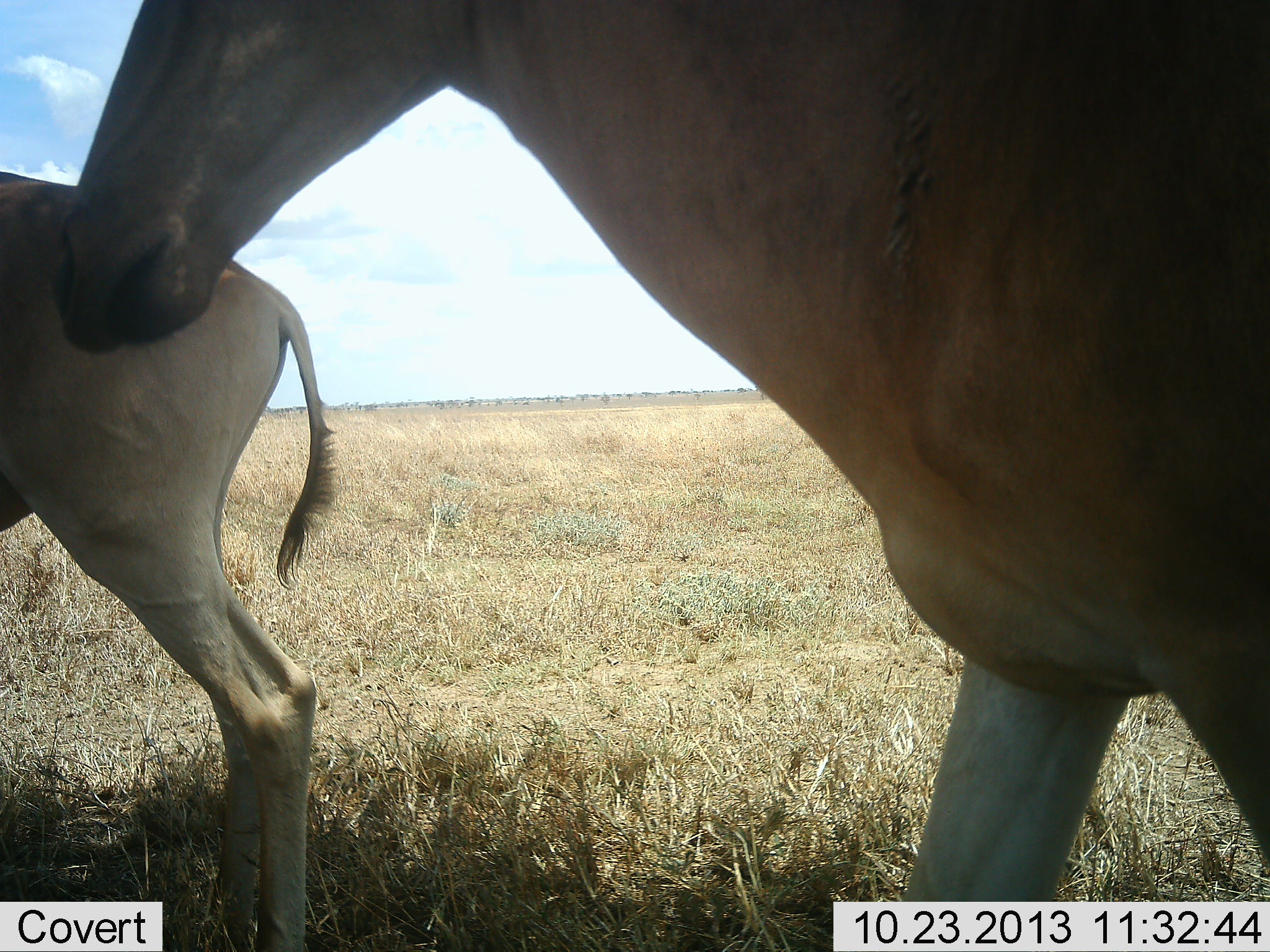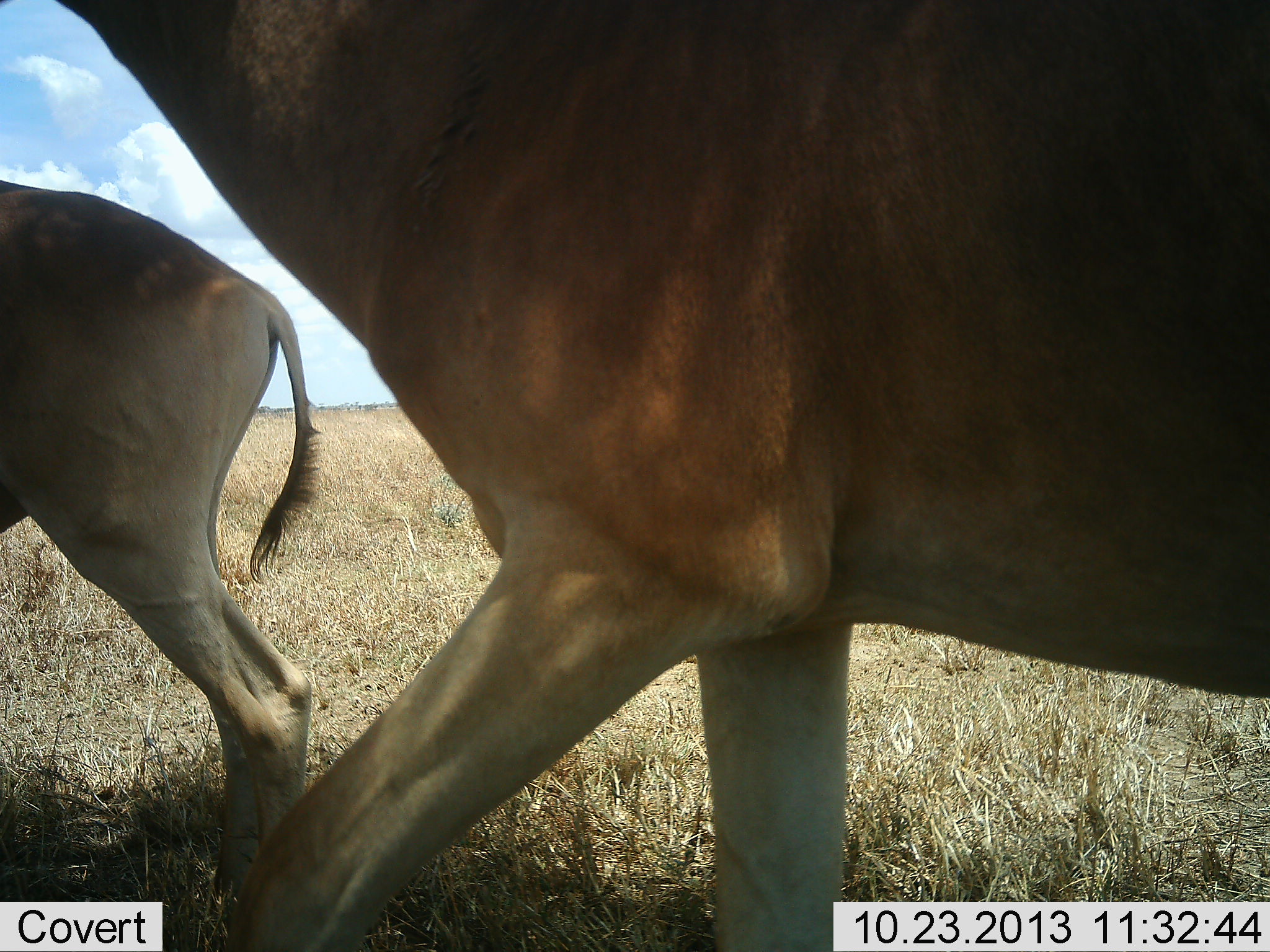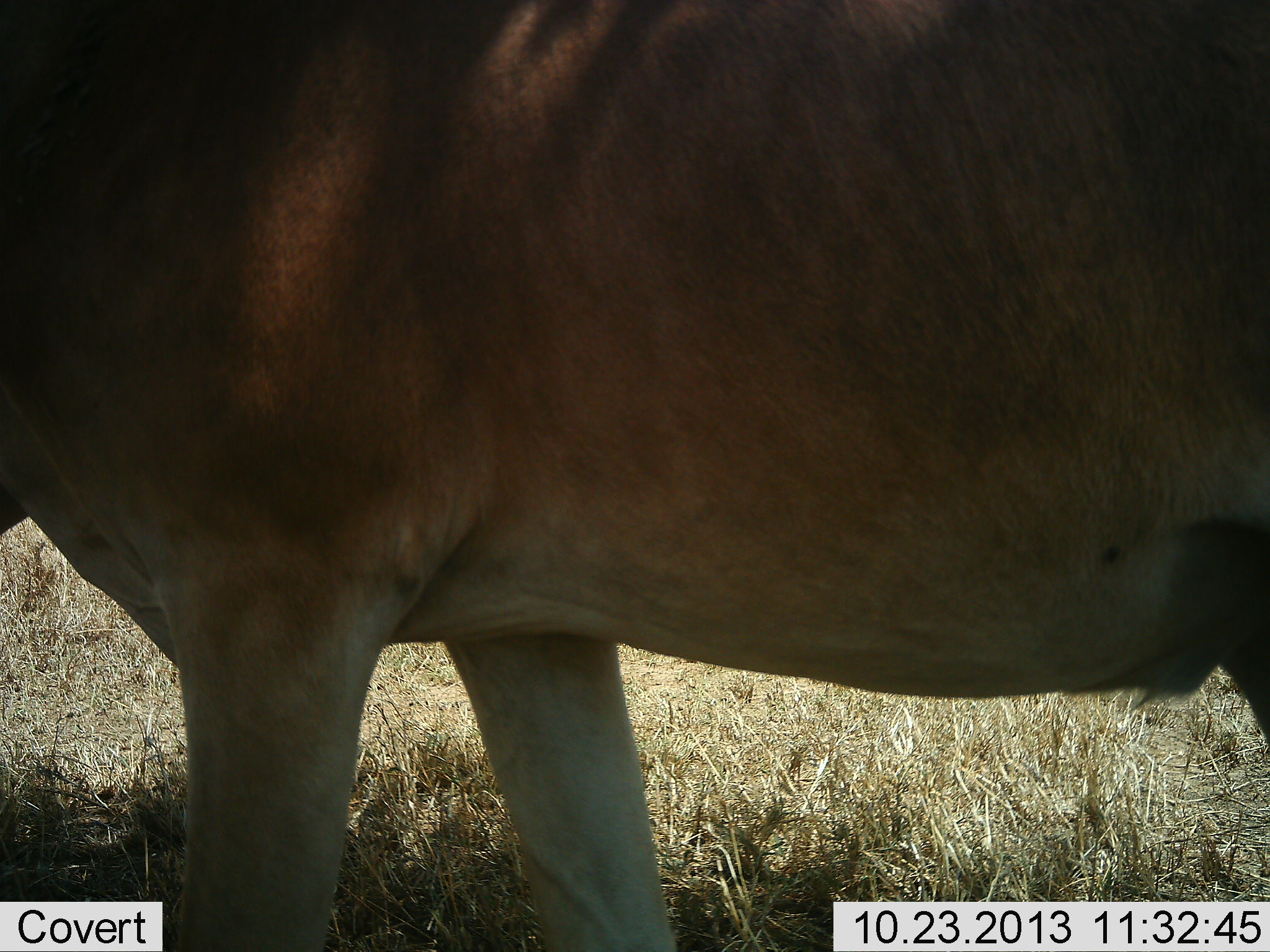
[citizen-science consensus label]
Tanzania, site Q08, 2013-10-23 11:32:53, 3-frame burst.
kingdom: Animalia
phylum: Chordata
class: Mammalia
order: Artiodactyla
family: Bovidae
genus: Alcelaphus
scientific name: Alcelaphus buselaphus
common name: hartebeest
Hartebeest (Alcelaphus buselaphus), count 2. Behavior (volunteer vote fractions): standing 56%, resting 6%, moving 61%, interacting 0%. Young present (vote fraction): 6%. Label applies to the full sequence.